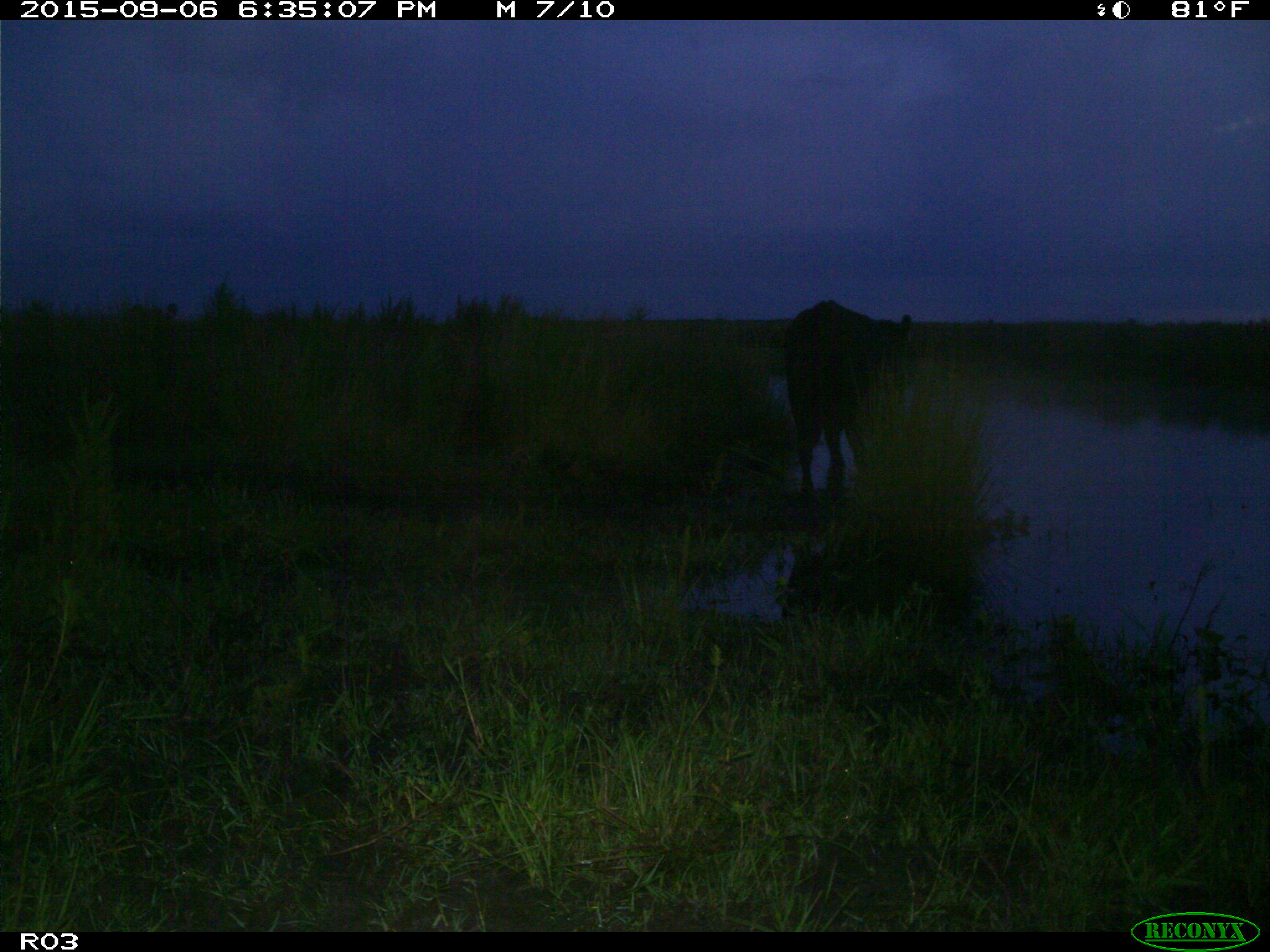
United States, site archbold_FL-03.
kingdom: Animalia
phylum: Chordata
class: Mammalia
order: Artiodactyla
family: Bovidae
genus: Bos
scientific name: Bos taurus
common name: domestic cow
Bos taurus (domestic cow).